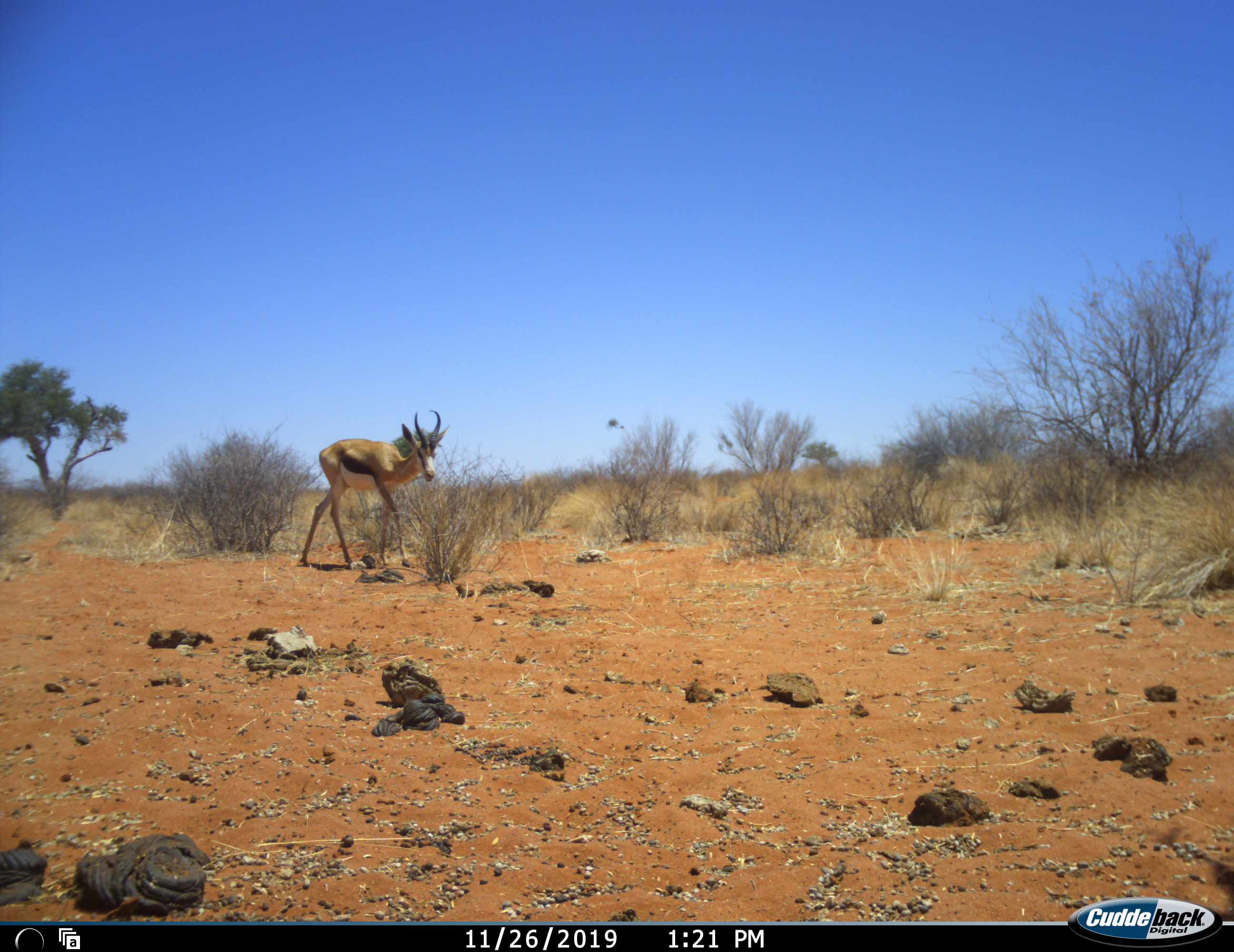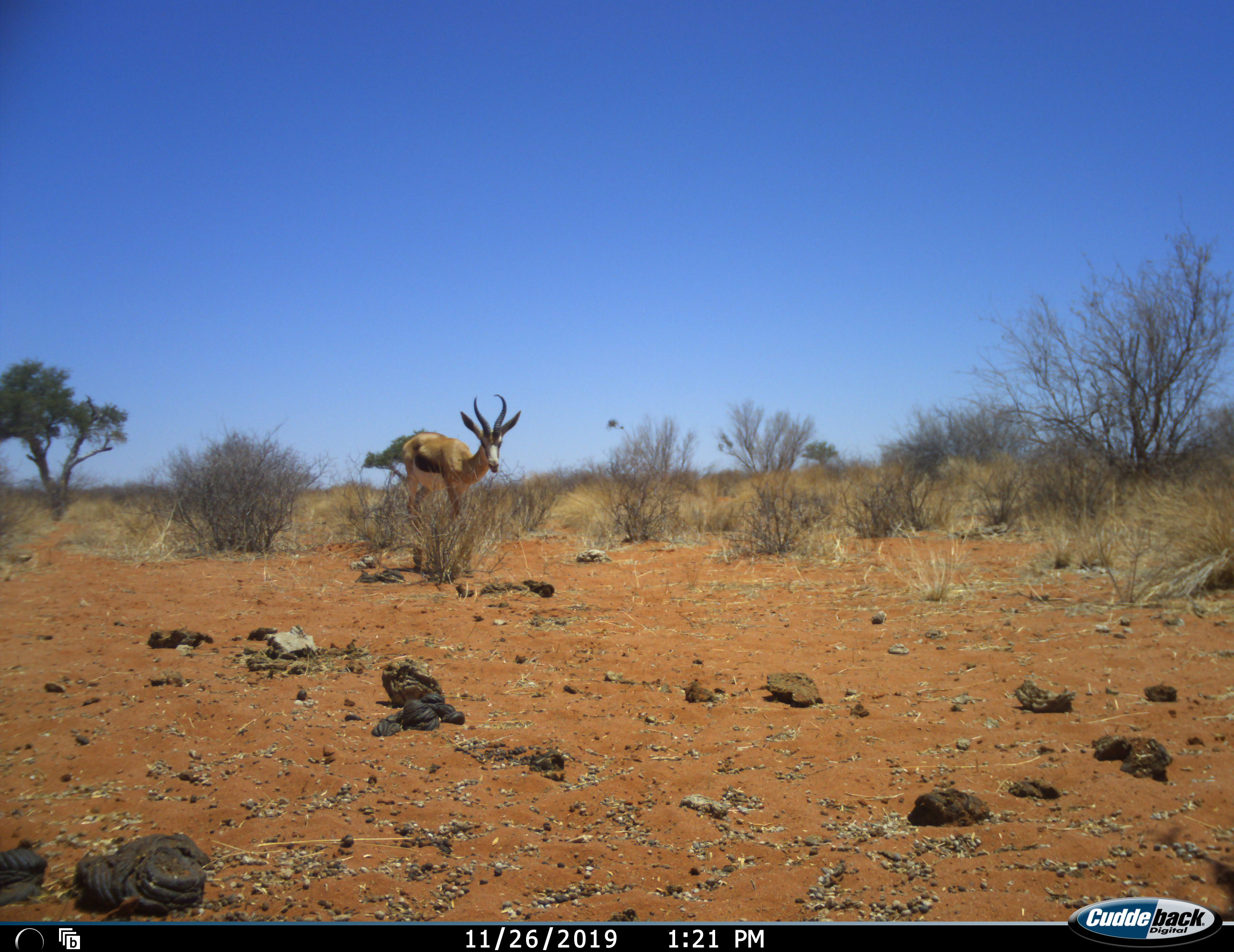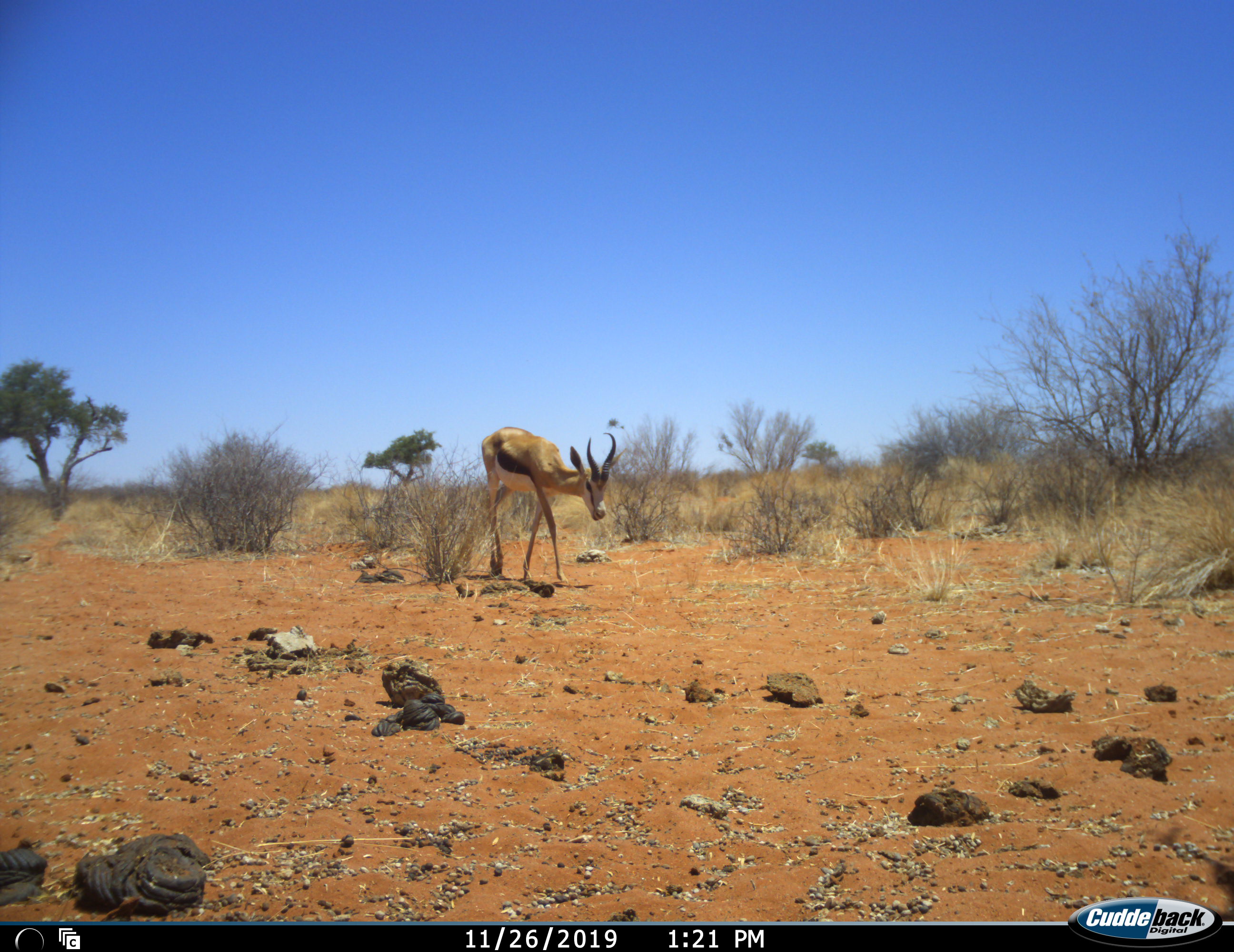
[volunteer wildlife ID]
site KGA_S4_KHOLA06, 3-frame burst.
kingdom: Animalia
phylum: Chordata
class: Mammalia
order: Artiodactyla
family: Bovidae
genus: Antidorcas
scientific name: Antidorcas marsupialis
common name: springbok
Springbok (Antidorcas marsupialis), count 1. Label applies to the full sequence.